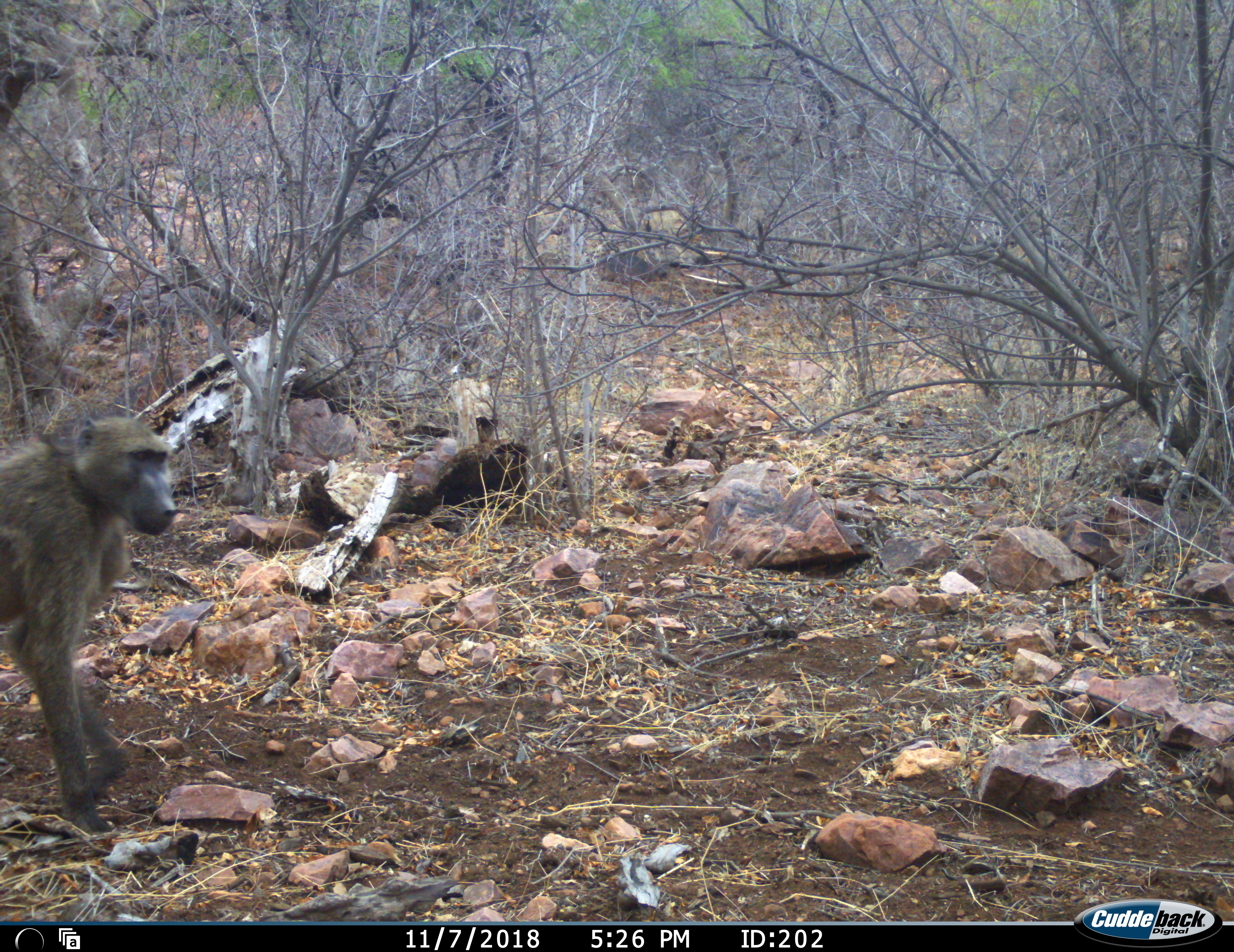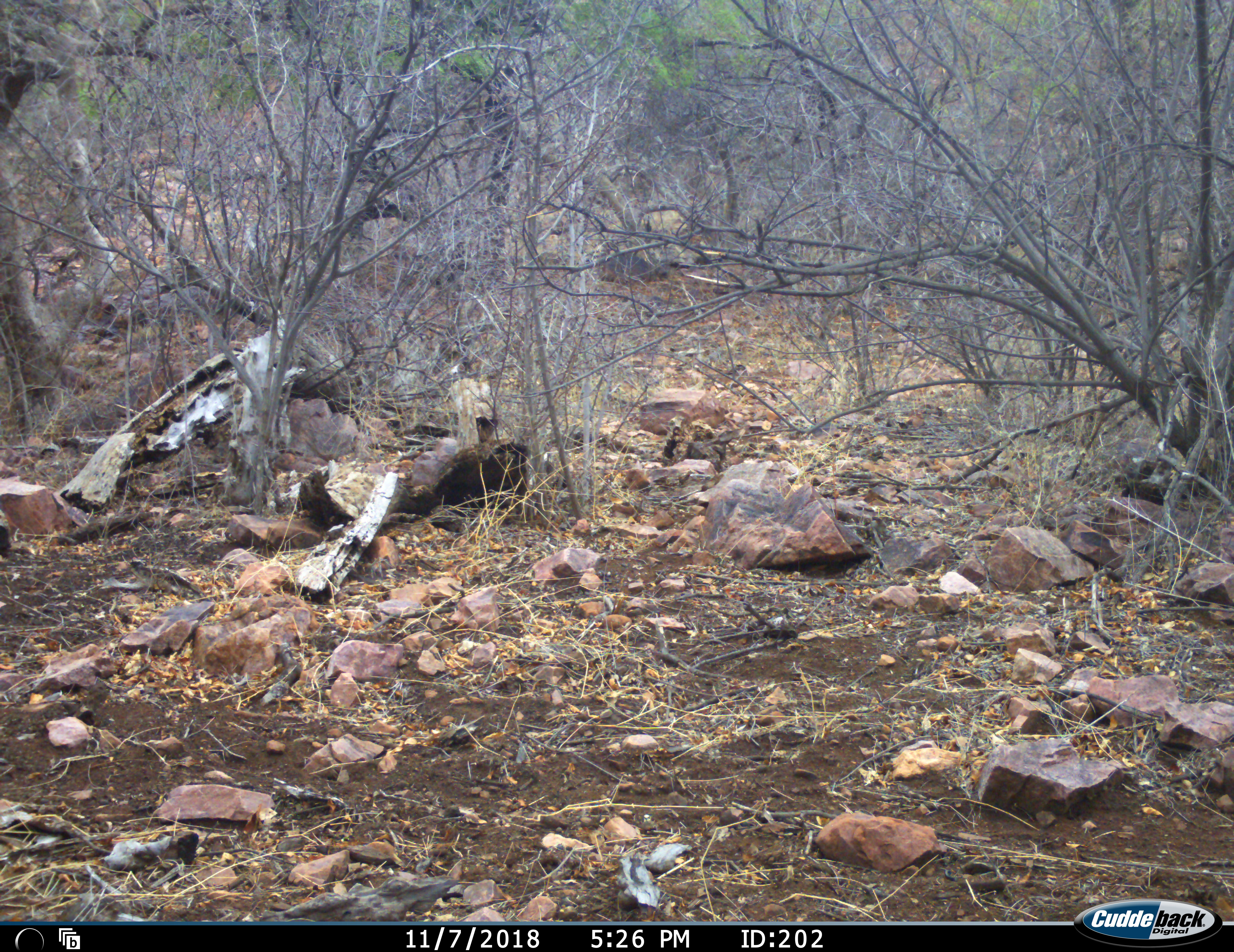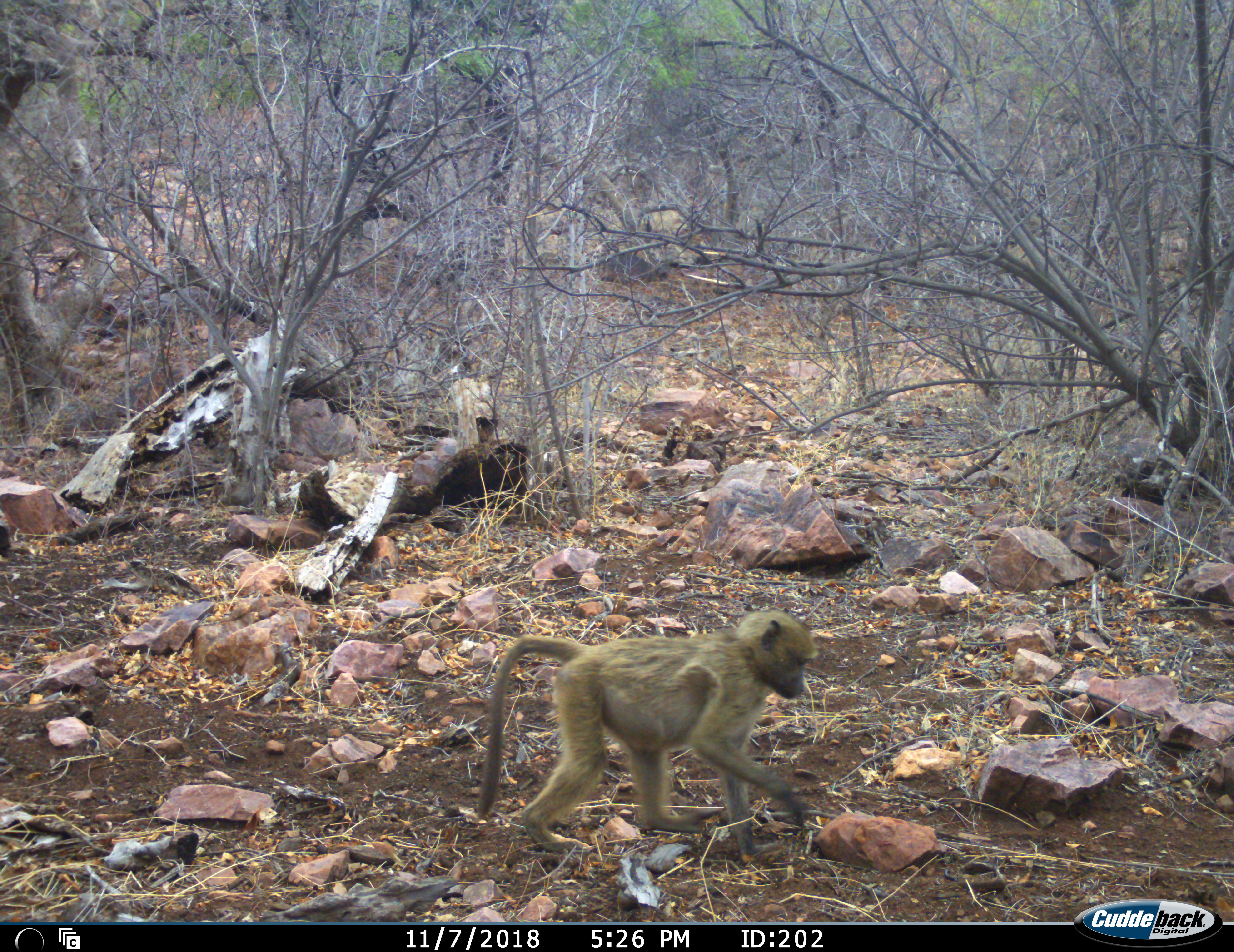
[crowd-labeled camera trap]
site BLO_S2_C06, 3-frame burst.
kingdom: Animalia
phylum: Chordata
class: Mammalia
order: Primates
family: Cercopithecidae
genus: Papio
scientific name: Papio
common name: baboon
Baboon (Papio), count 2. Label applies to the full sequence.